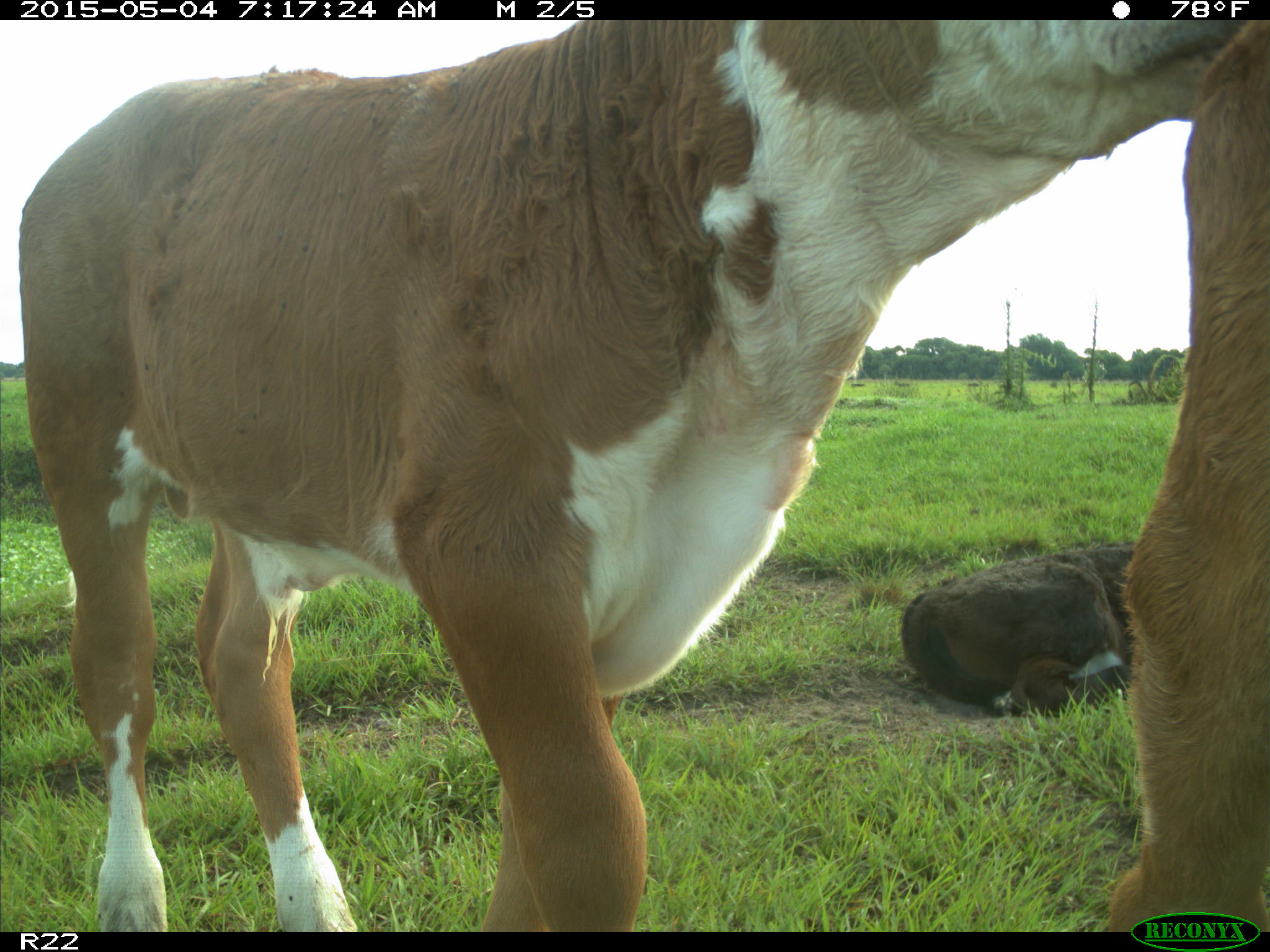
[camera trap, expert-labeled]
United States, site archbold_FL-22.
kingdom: Animalia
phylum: Chordata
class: Mammalia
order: Artiodactyla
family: Bovidae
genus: Bos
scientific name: Bos taurus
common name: domestic cow